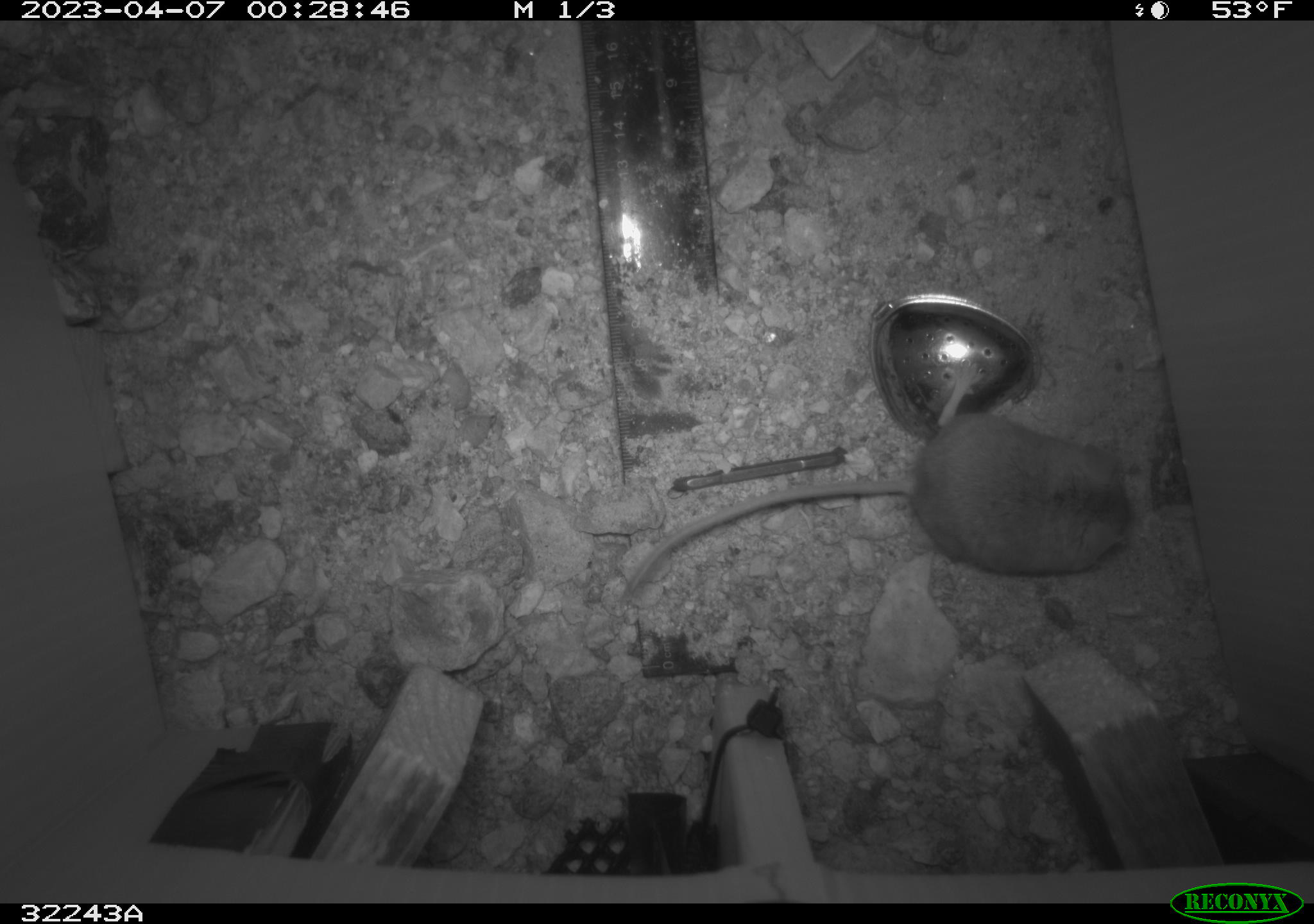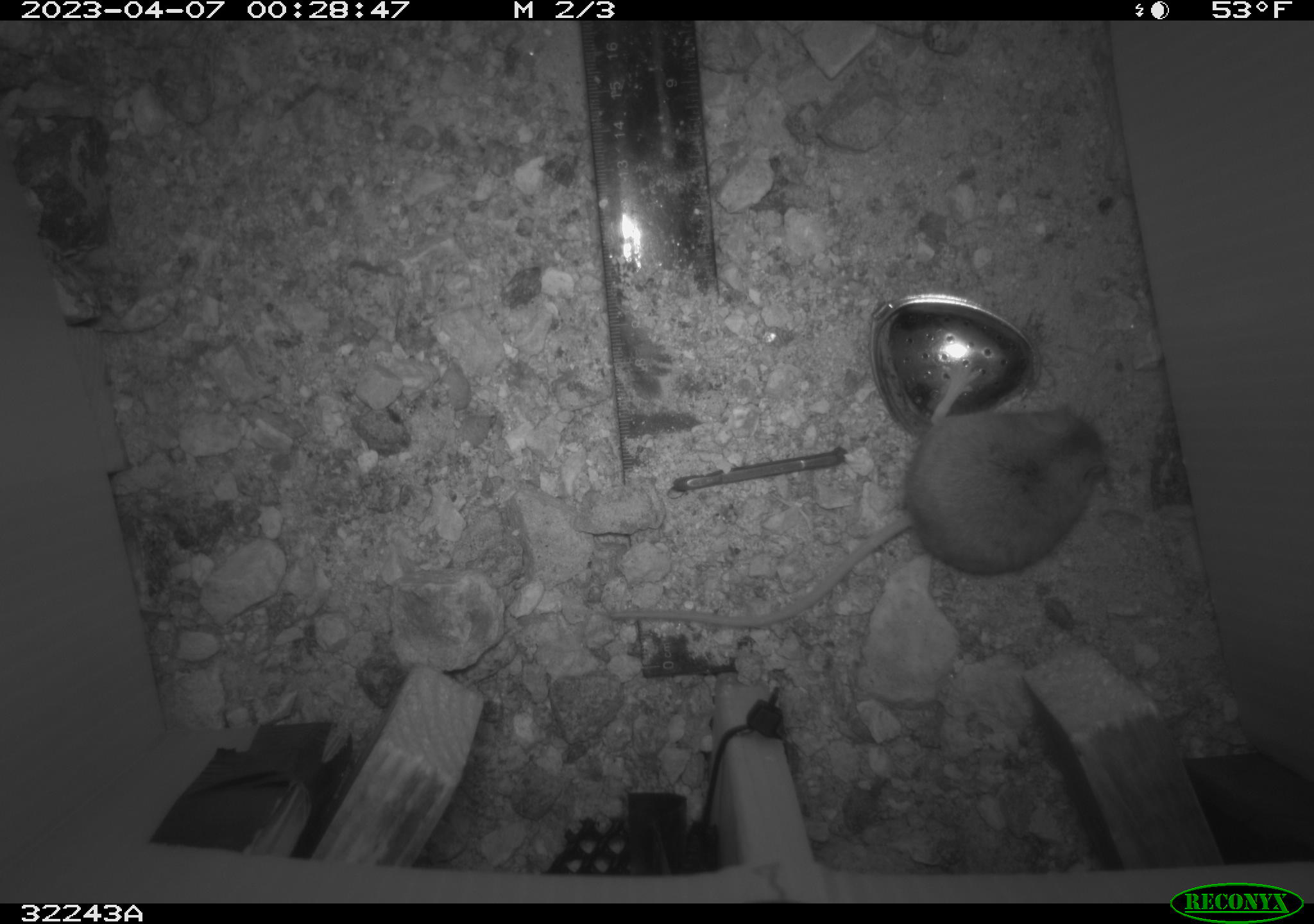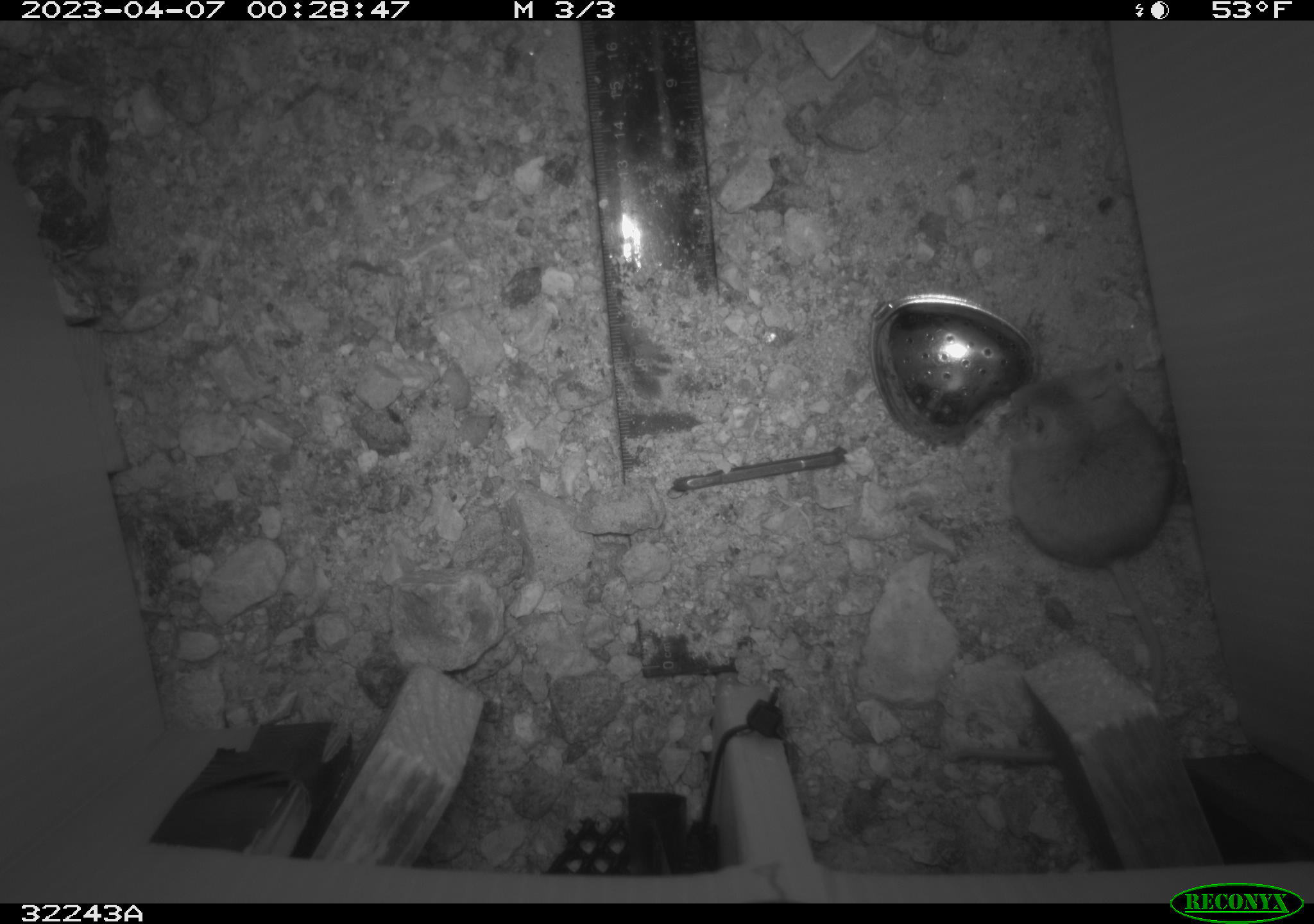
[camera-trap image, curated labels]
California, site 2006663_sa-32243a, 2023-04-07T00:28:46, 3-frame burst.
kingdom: Animalia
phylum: Chordata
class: Mammalia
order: Rodentia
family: Cricetidae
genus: Peromyscus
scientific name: Peromyscus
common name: deer mice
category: peromyscus species